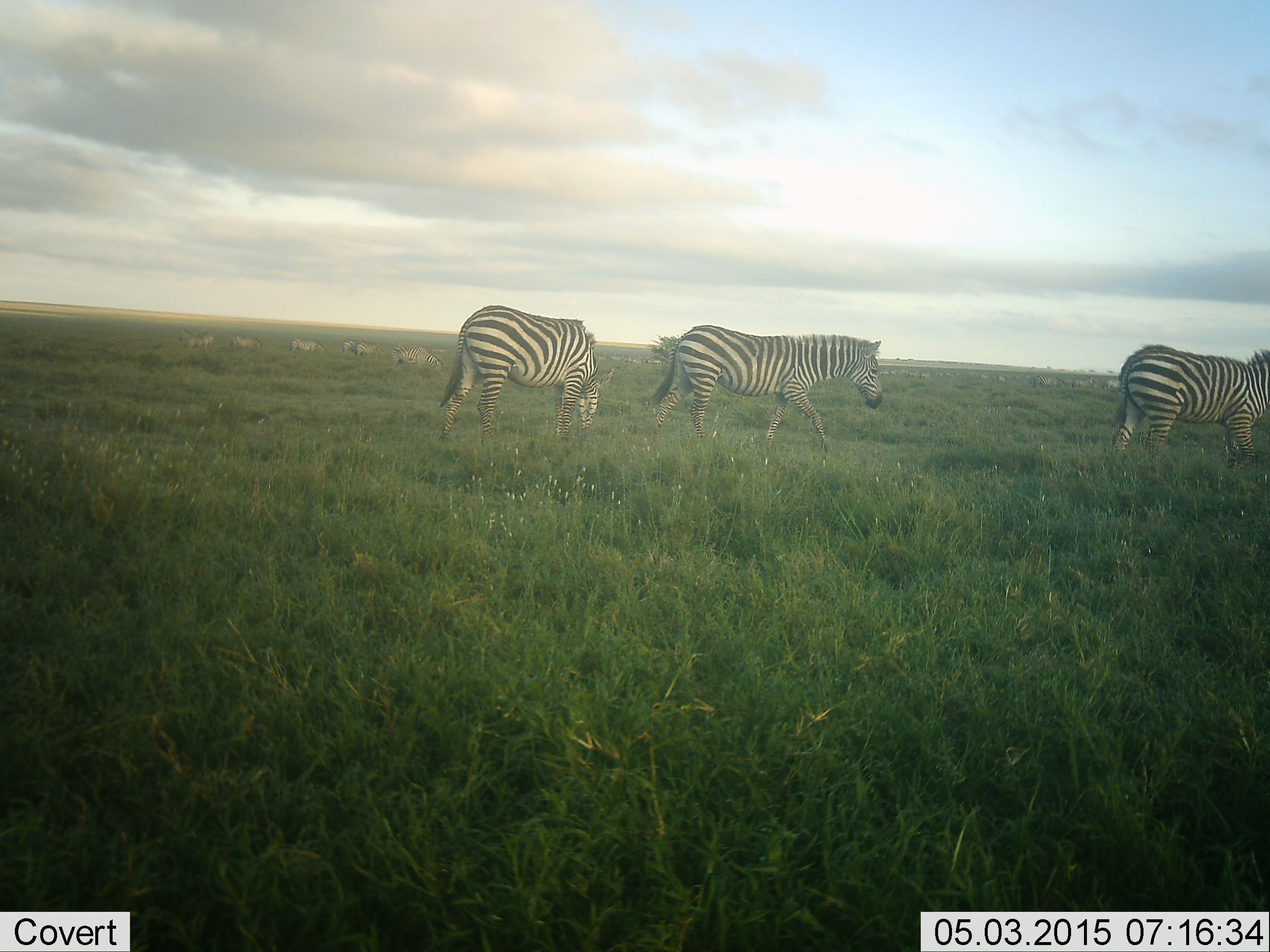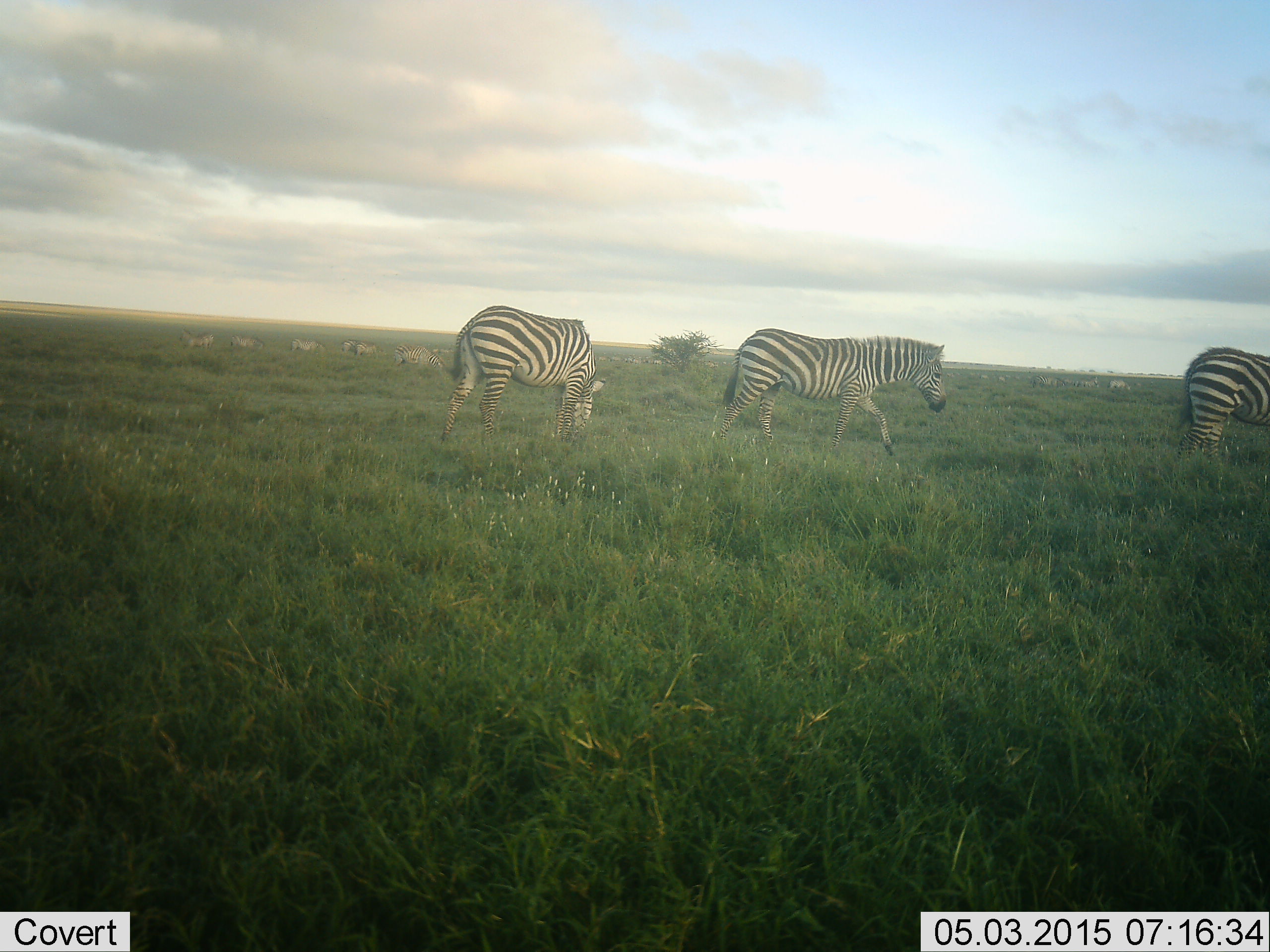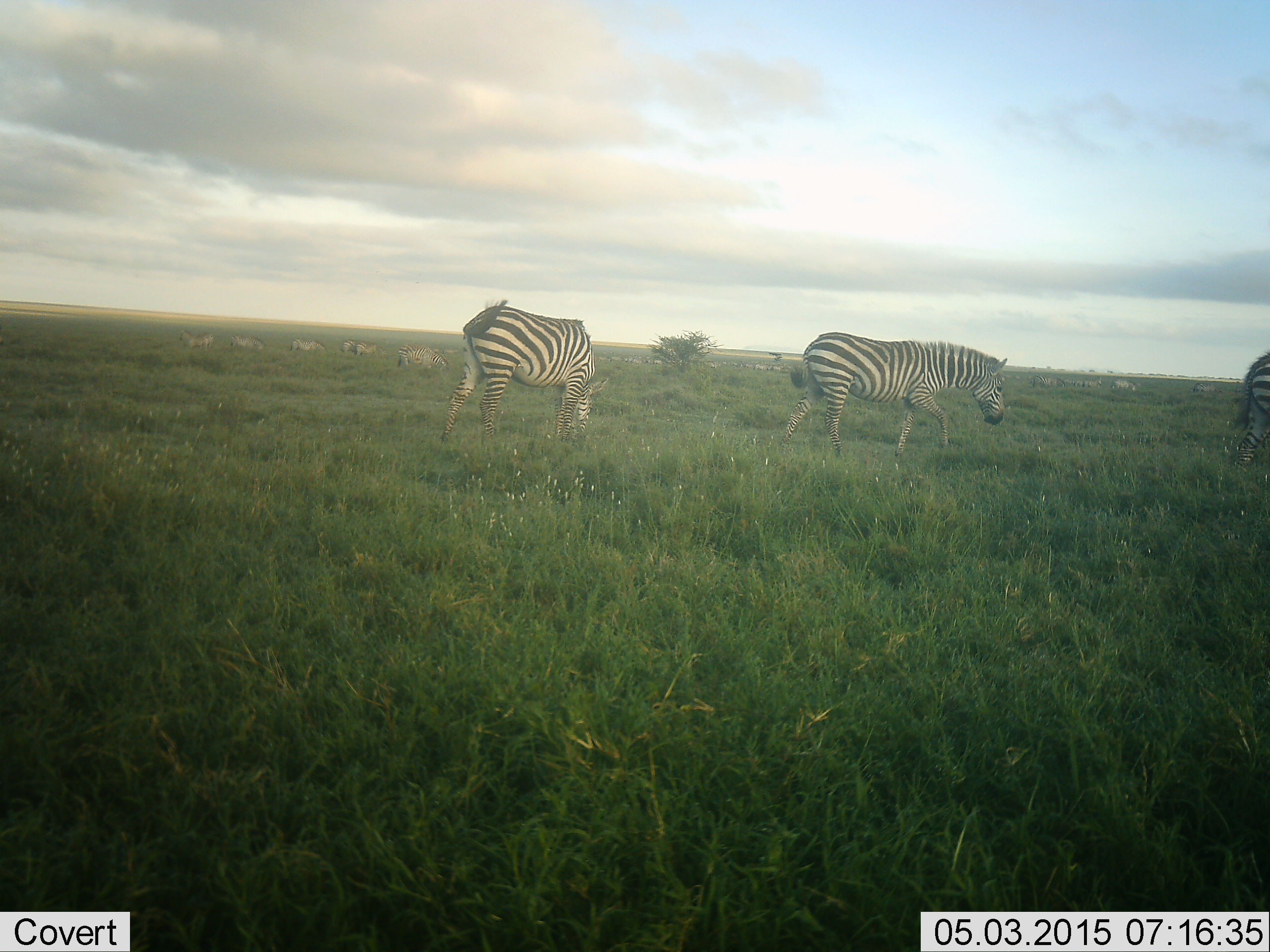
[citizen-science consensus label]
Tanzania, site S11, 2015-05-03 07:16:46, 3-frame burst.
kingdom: Animalia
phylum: Chordata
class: Mammalia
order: Perissodactyla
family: Equidae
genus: Equus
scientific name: Equus quagga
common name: plains zebra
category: zebra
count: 11-50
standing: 30%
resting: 0%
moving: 100%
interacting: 0%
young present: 0%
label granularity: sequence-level